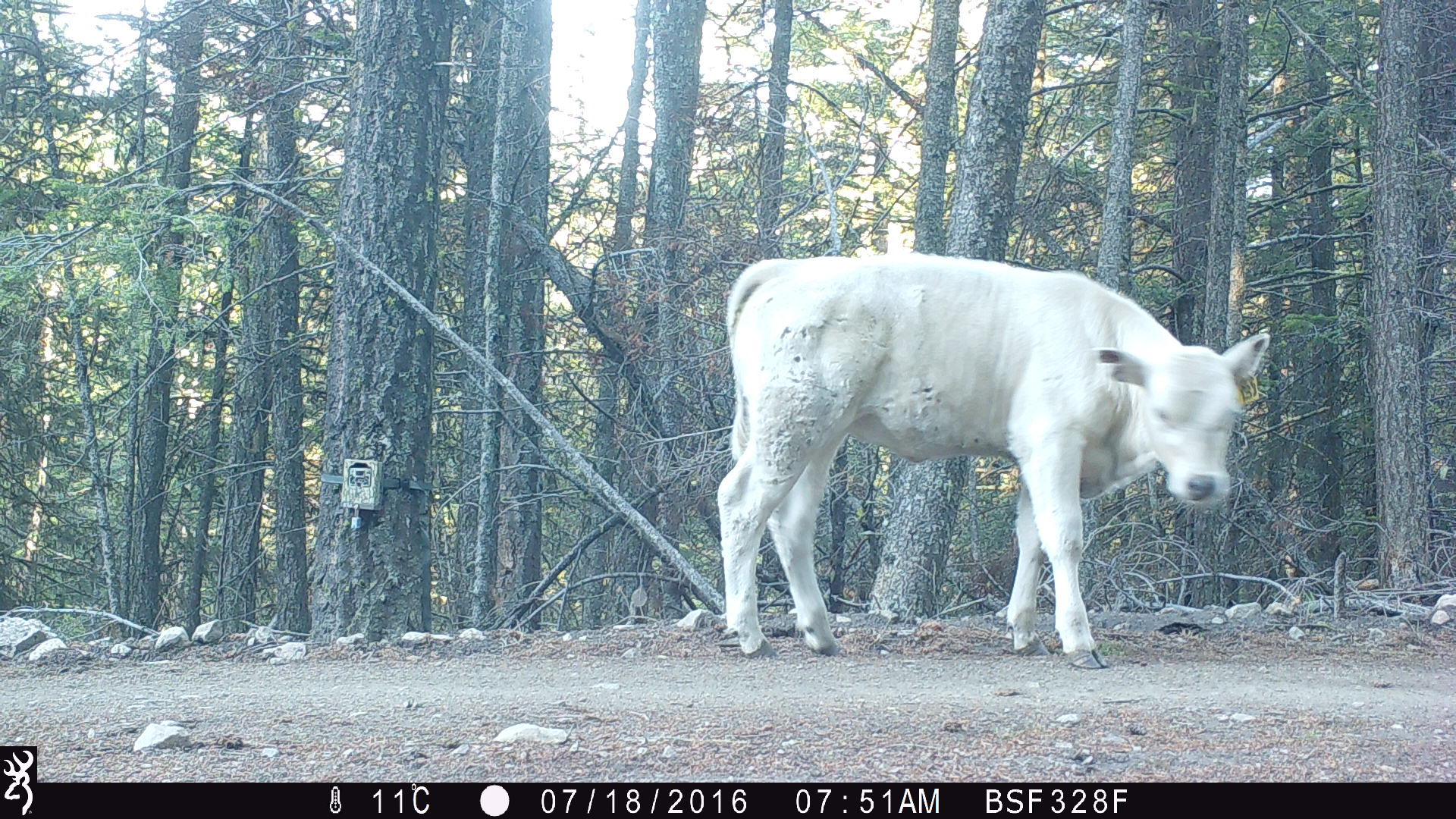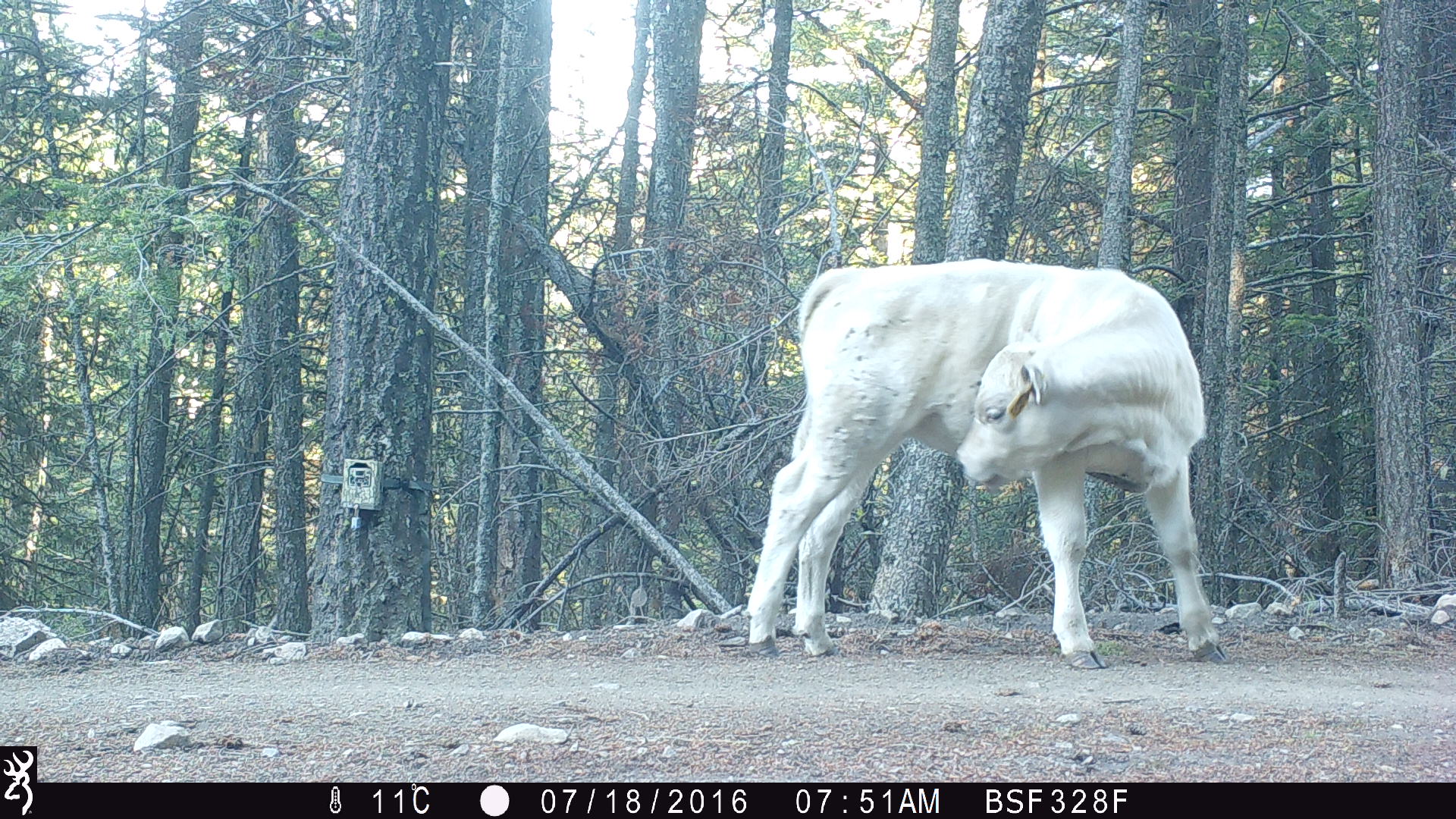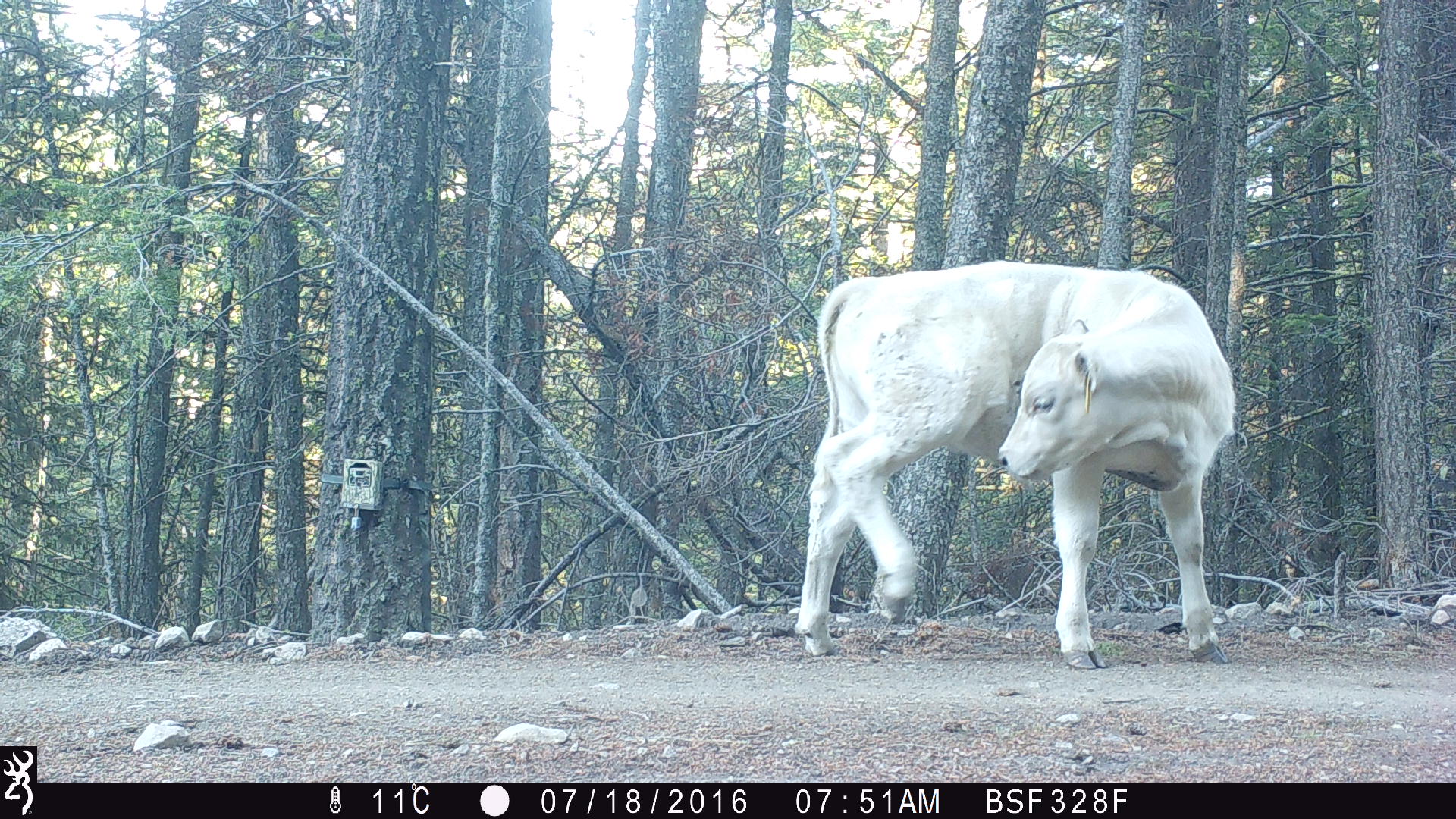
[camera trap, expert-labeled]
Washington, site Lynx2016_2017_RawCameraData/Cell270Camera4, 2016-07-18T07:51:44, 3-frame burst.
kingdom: Animalia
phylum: Chordata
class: Mammalia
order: Artiodactyla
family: Bovidae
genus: Bos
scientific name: Bos taurus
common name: domestic cattle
Domestic cattle (Bos taurus). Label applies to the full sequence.